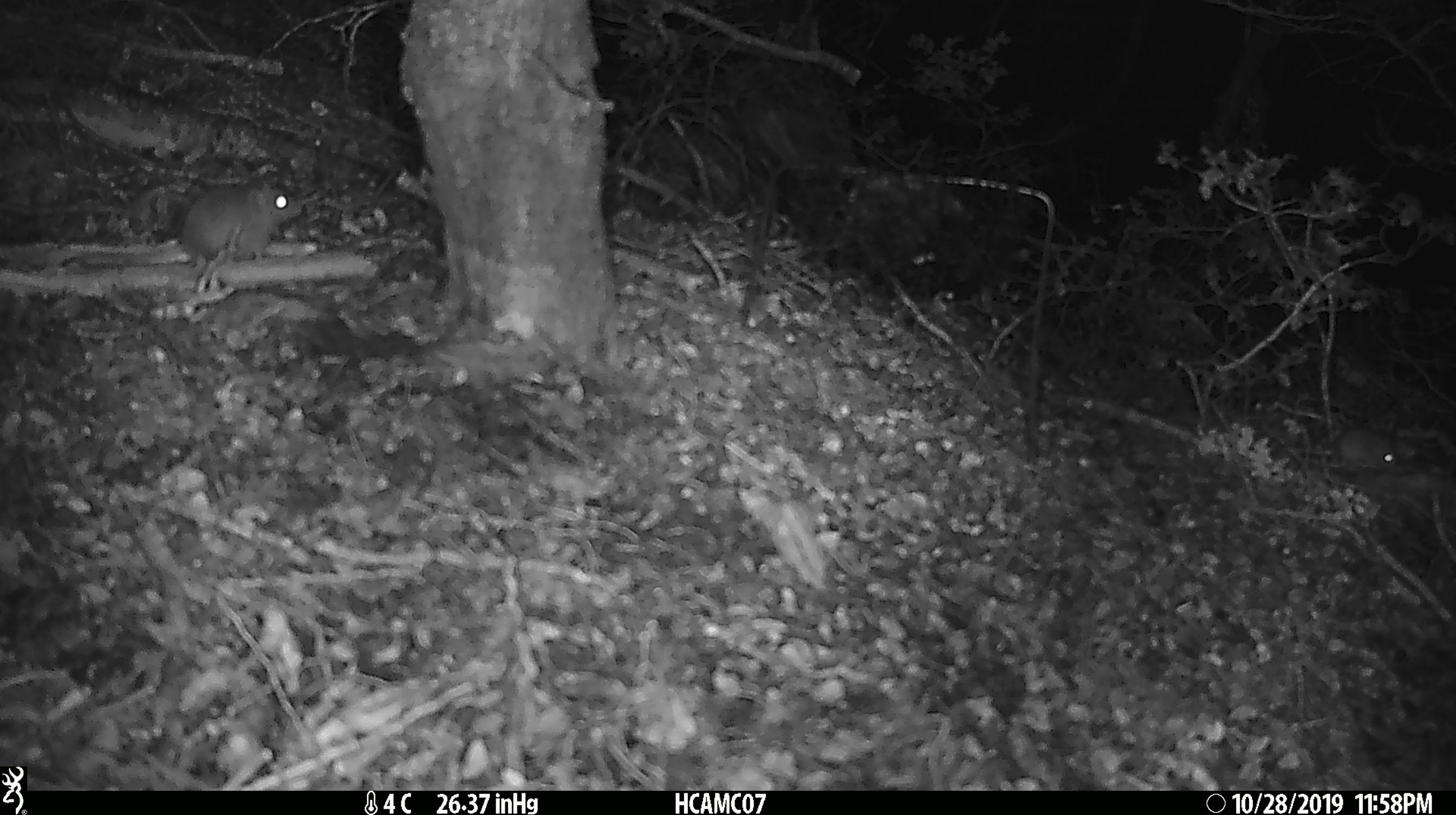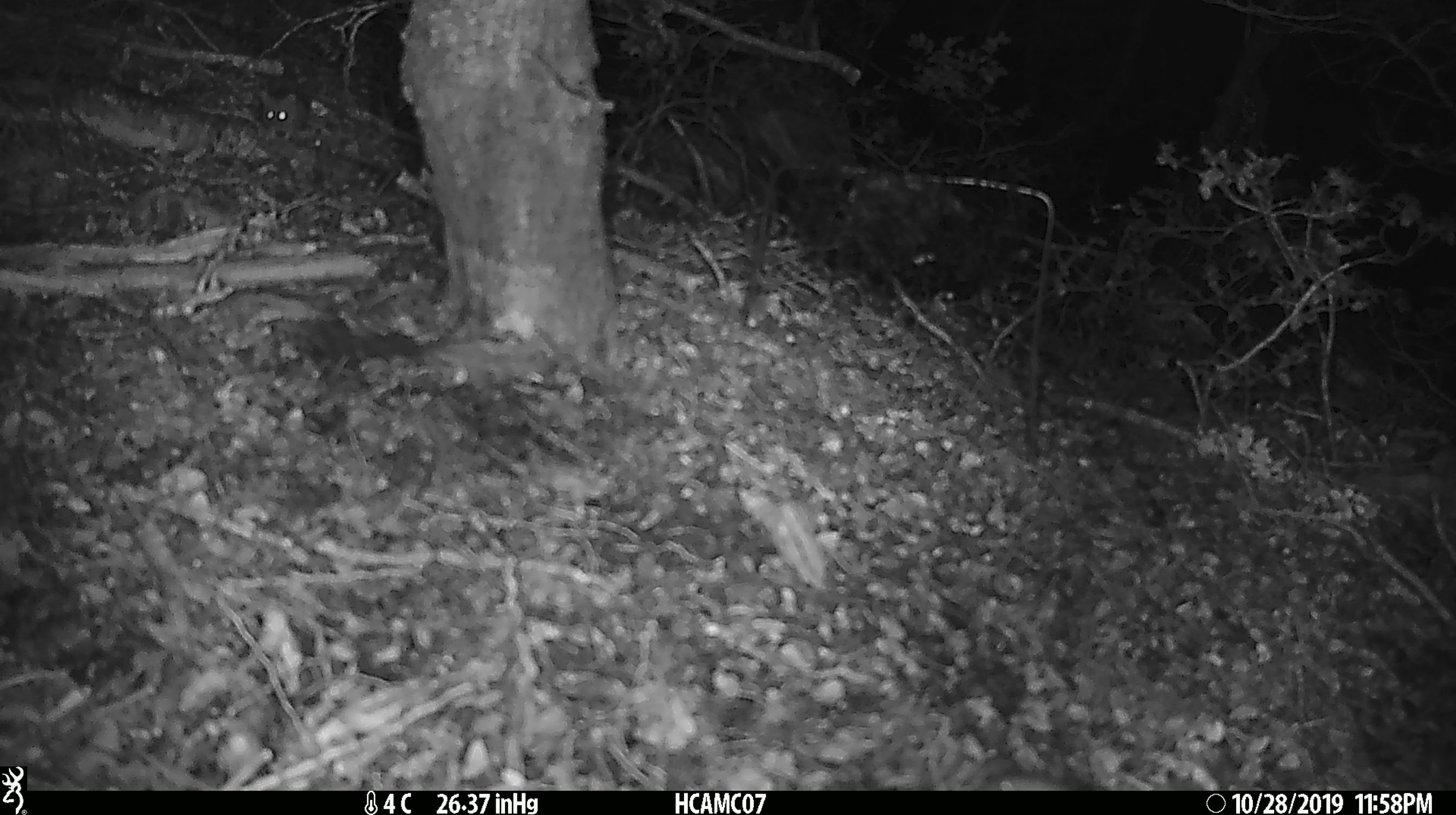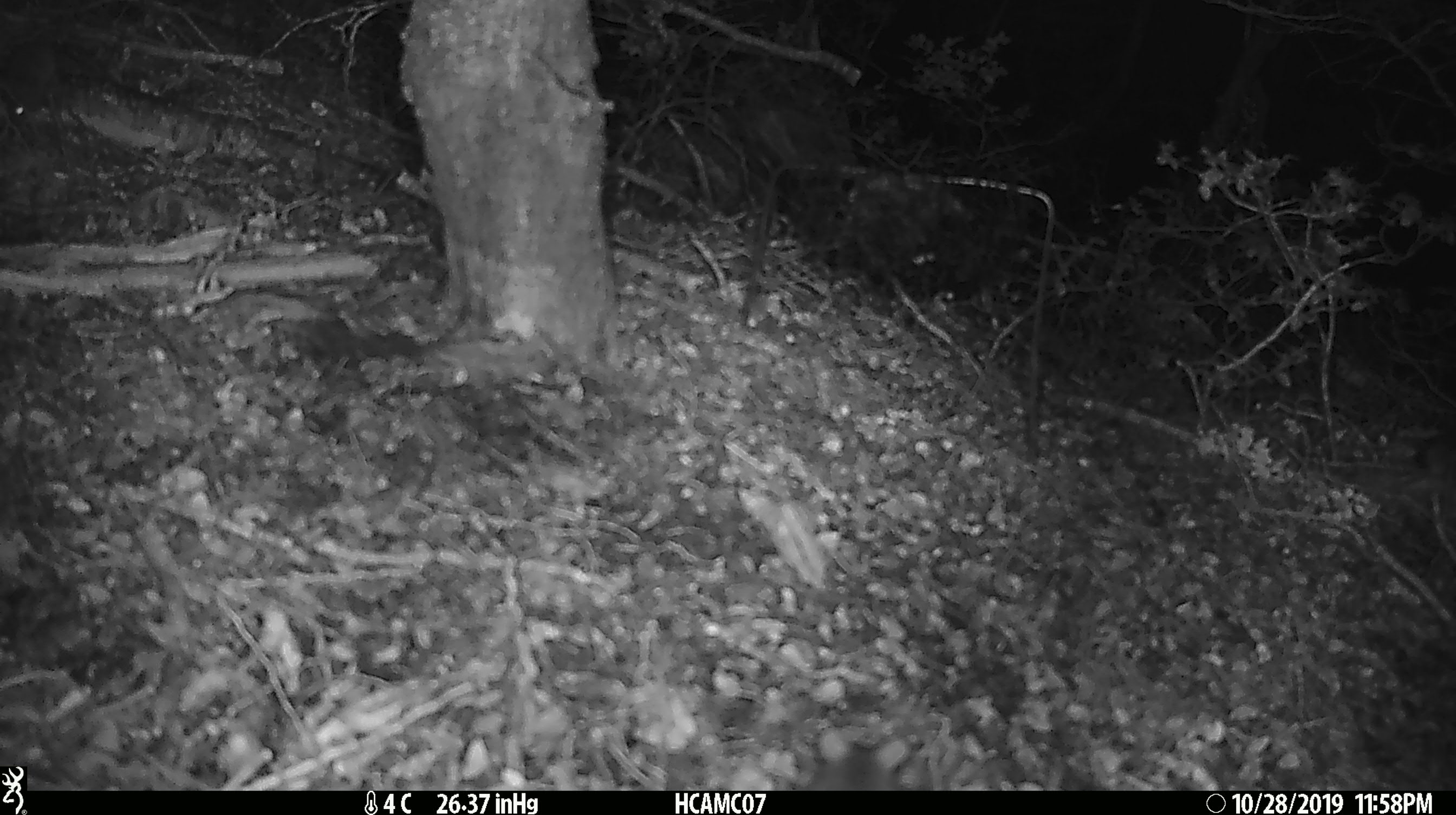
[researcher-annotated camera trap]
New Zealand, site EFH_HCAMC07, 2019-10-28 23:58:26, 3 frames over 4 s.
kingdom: Animalia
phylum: Chordata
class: Mammalia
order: Rodentia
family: Muridae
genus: Mus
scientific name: Mus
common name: mouse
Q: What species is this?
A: Mouse (Mus).